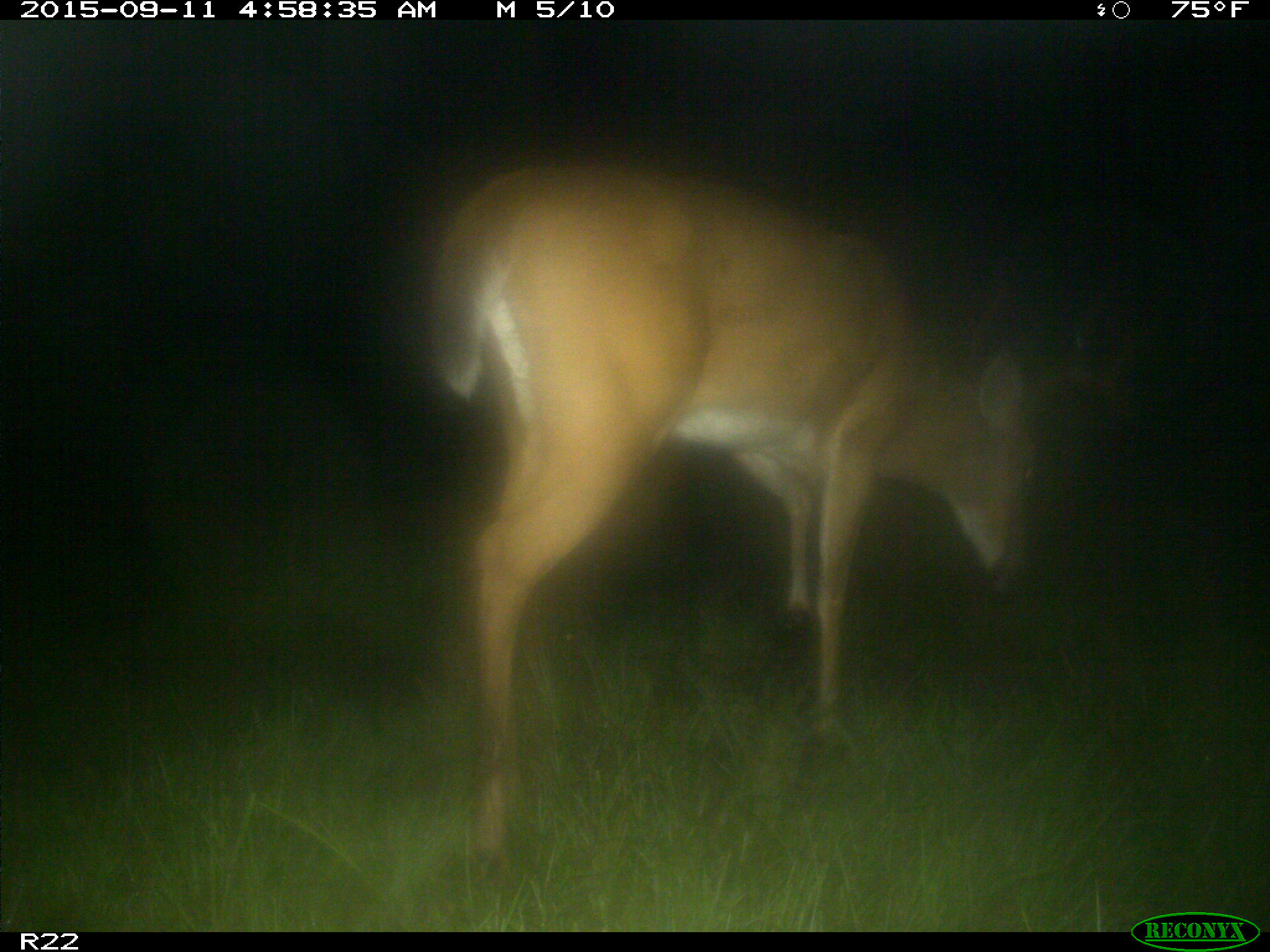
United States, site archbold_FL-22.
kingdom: Animalia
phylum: Chordata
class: Mammalia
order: Artiodactyla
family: Cervidae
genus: Odocoileus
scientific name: Odocoileus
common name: deer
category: unidentified deer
Unidentified deer (deer) (Odocoileus).